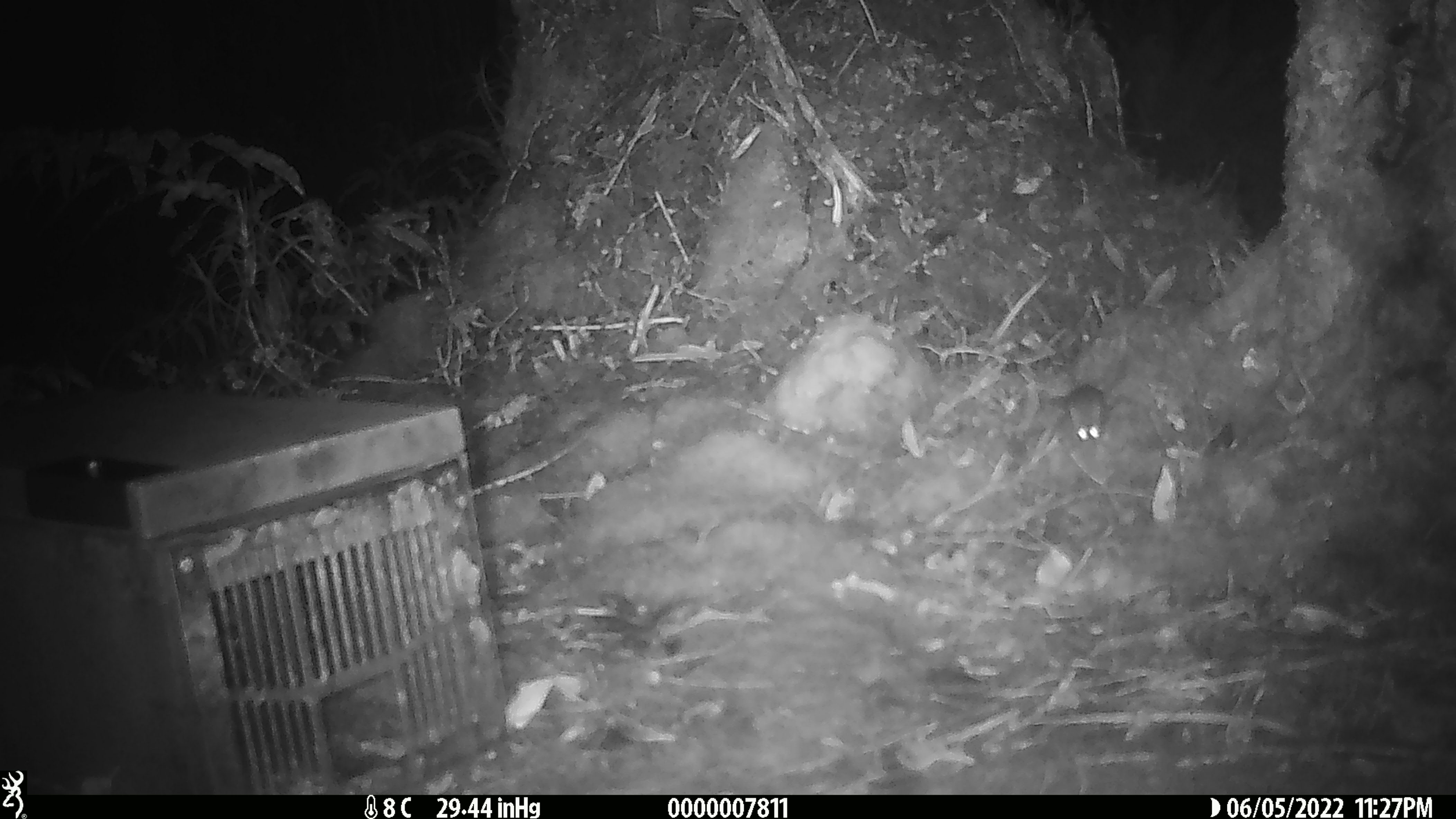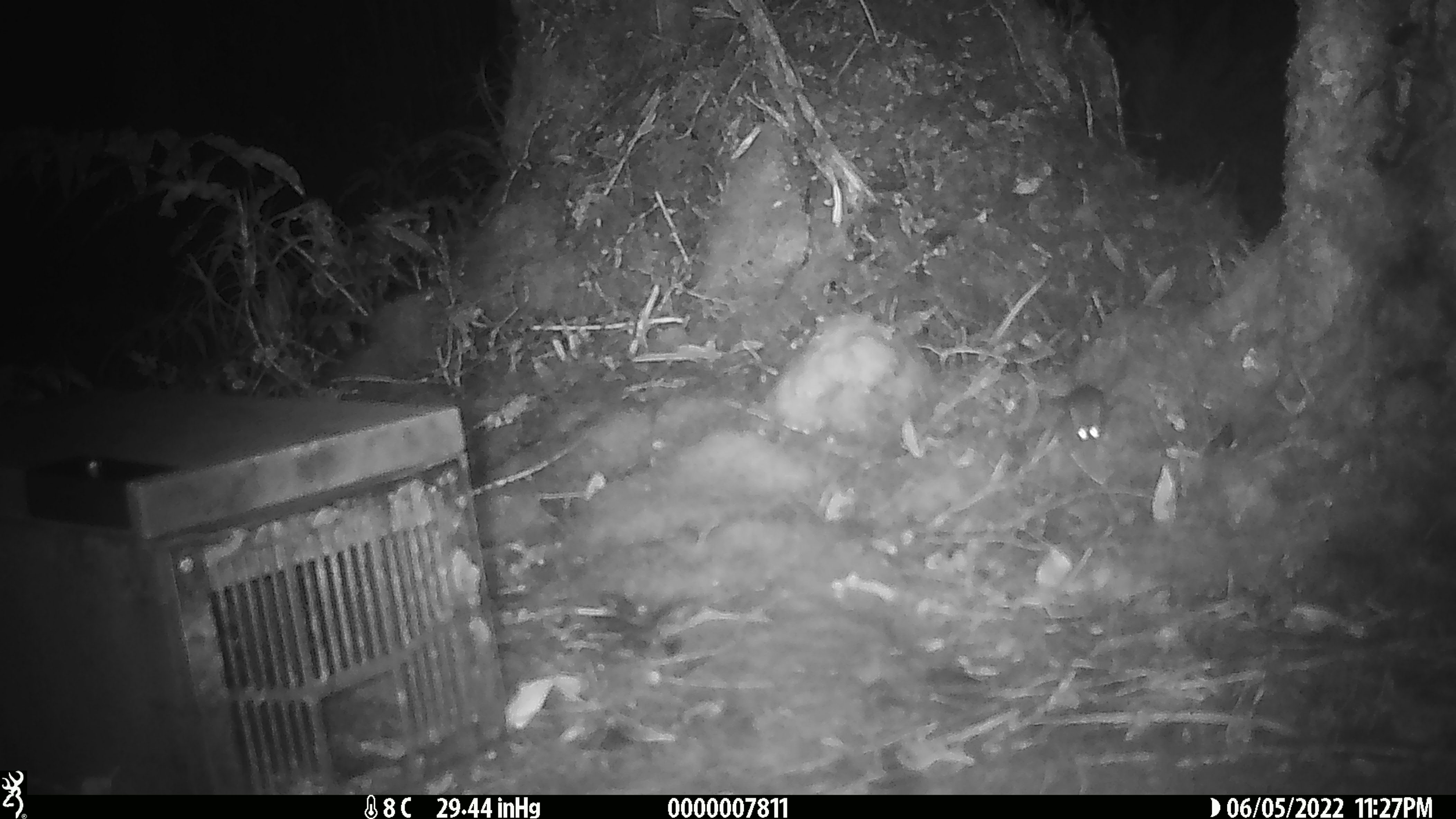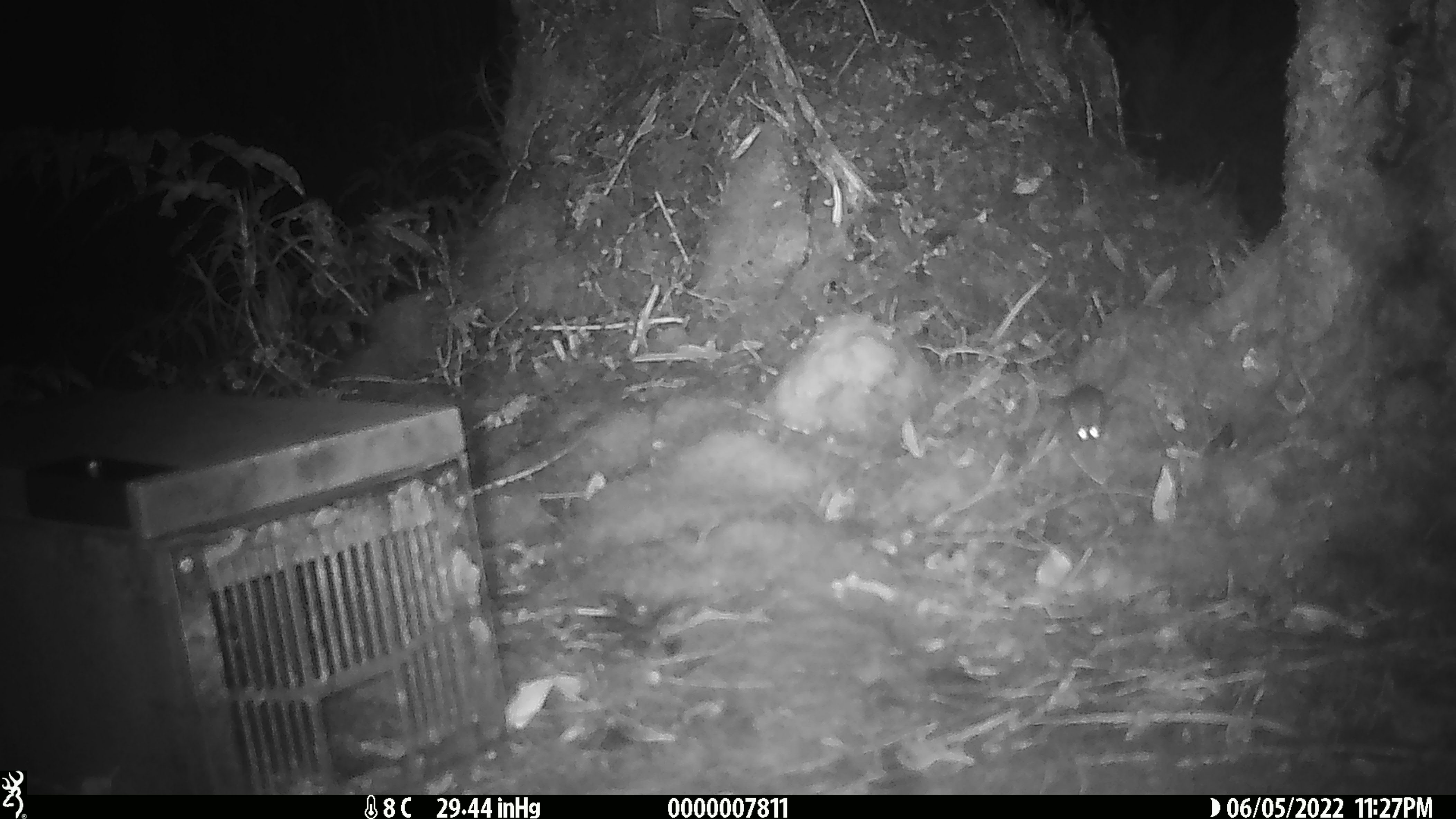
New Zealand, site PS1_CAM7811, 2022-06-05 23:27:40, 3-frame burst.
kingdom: Animalia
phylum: Chordata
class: Mammalia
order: Rodentia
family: Muridae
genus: Mus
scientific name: Mus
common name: mouse